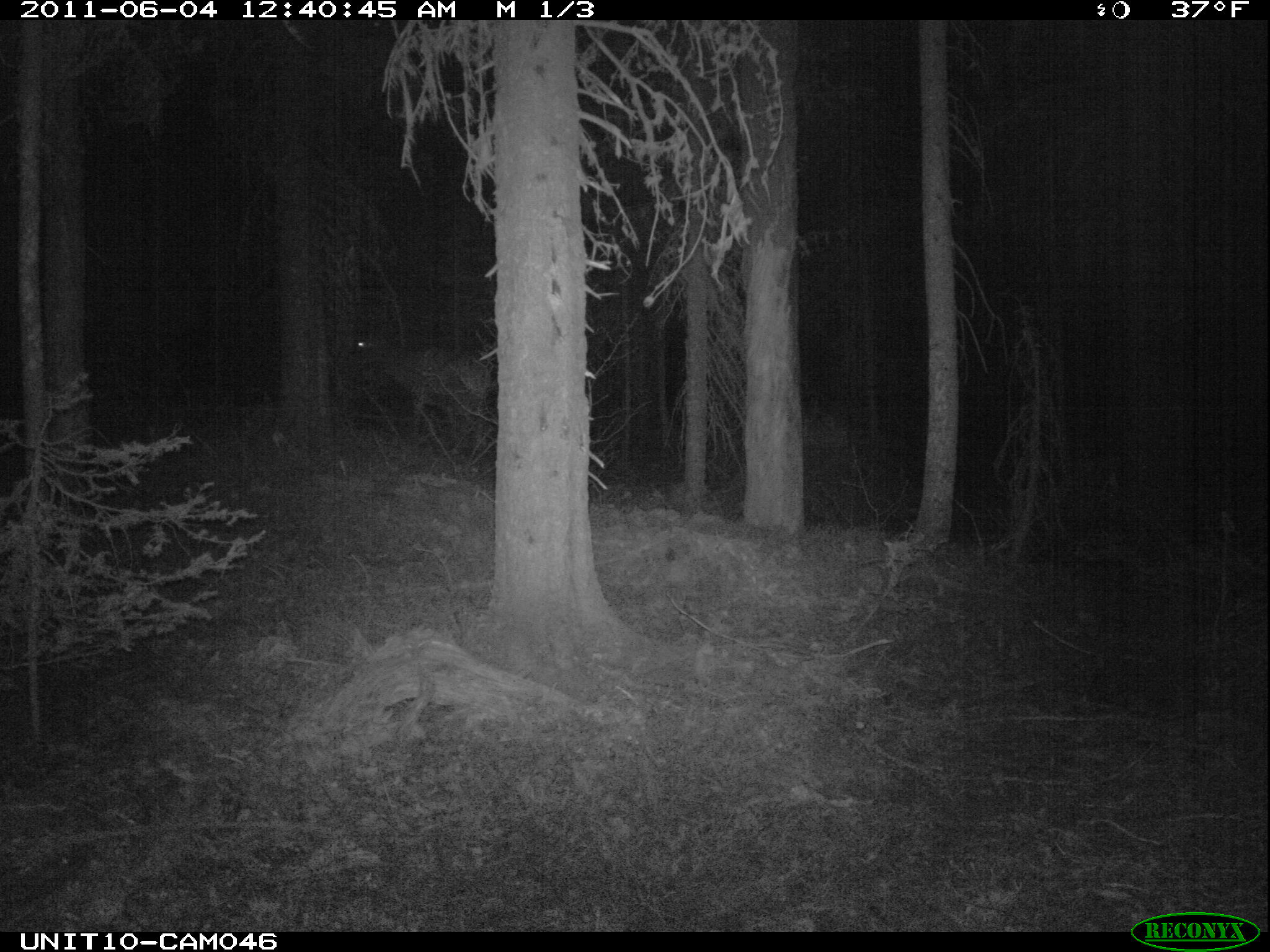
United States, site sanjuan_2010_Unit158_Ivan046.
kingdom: Animalia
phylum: Chordata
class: Mammalia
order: Artiodactyla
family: Cervidae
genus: Cervus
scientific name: Cervus elaphus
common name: red deer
Cervus elaphus (red deer).